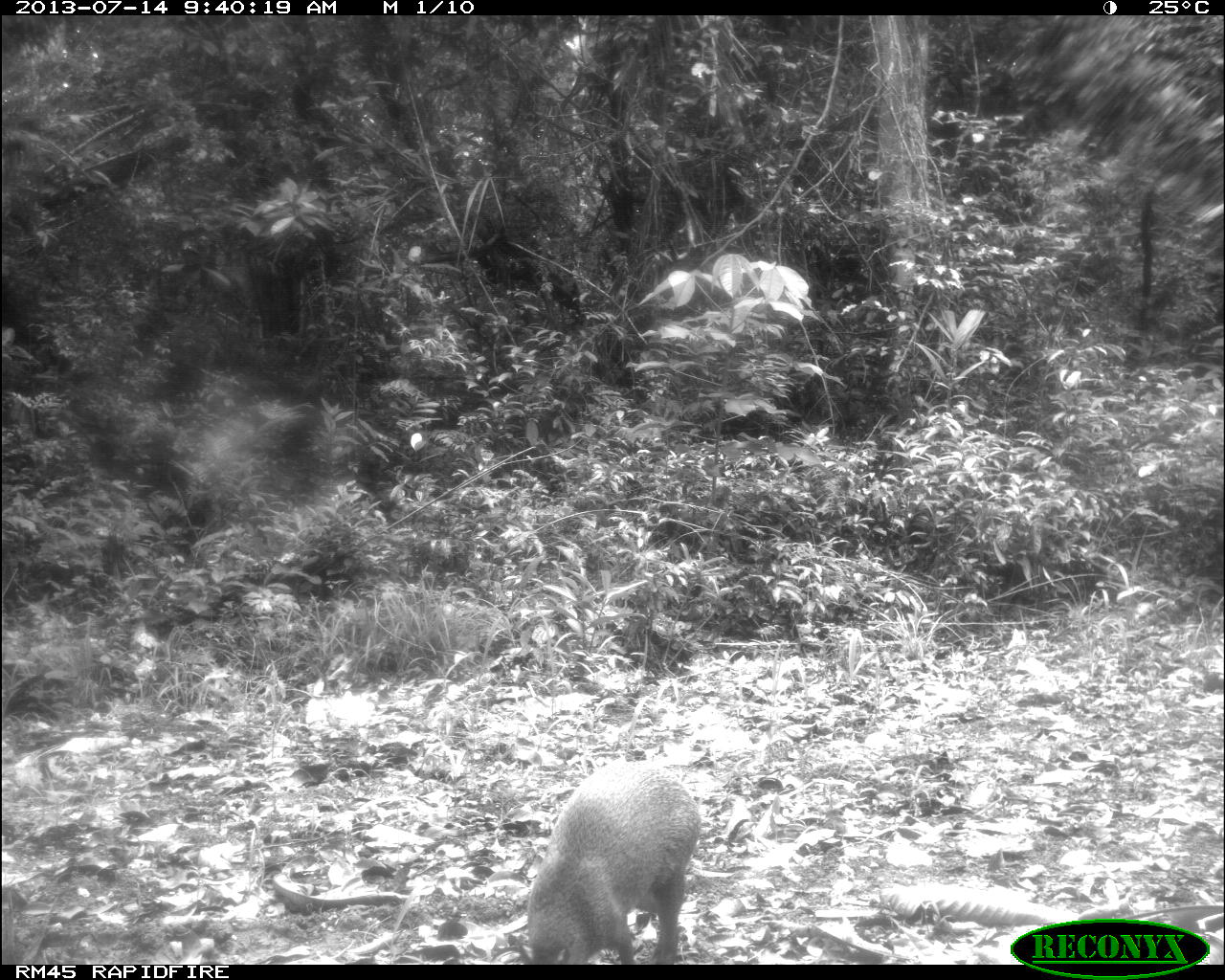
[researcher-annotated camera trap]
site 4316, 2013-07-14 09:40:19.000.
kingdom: Animalia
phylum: Chordata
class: Mammalia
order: Rodentia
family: Dasyproctidae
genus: Dasyprocta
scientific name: Dasyprocta punctata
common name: central american agouti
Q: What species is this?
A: Dasyprocta punctata (central american agouti).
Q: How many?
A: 1.